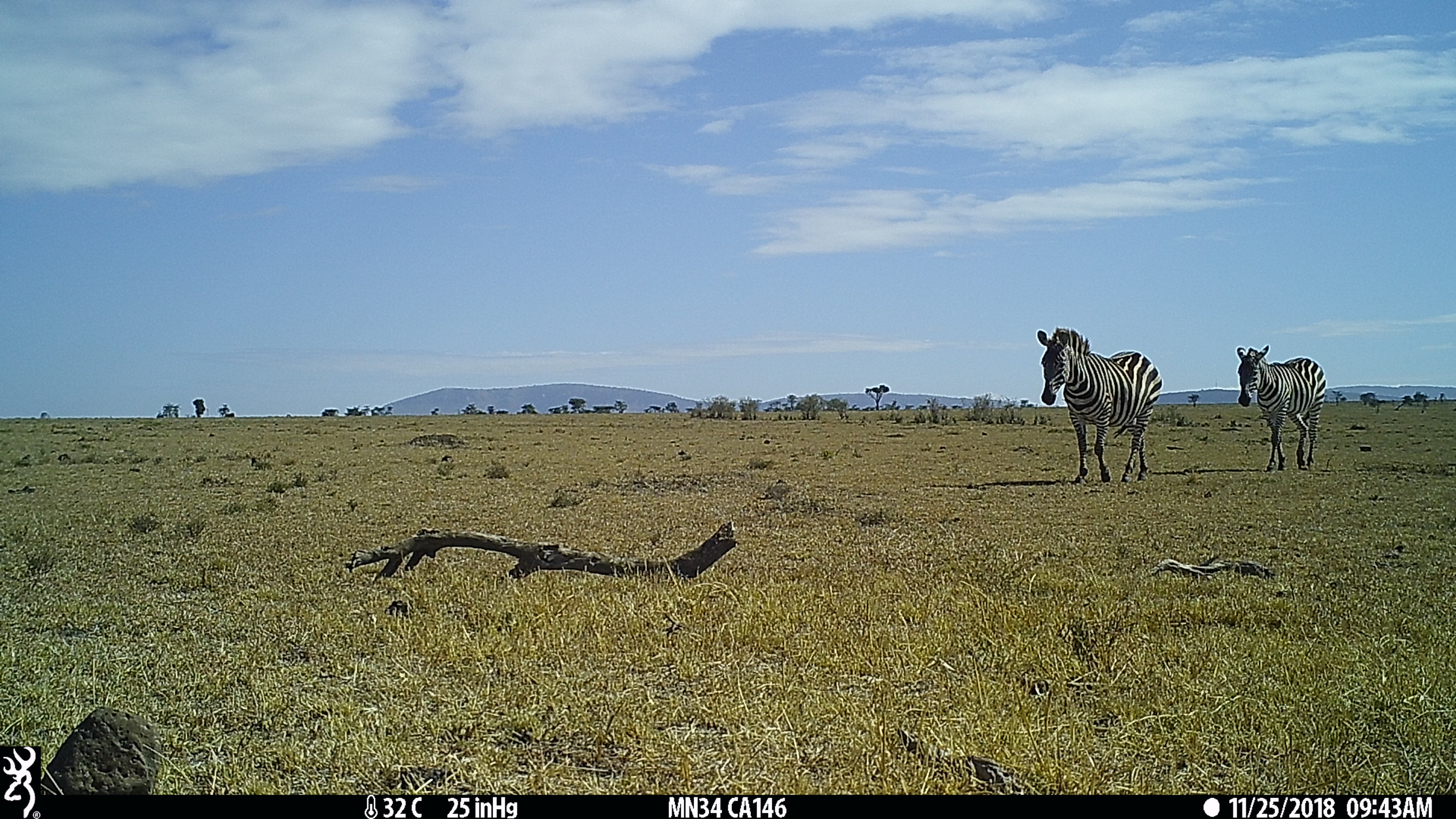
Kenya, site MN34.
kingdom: Animalia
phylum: Chordata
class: Mammalia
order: Perissodactyla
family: Equidae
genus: Equus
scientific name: Equus quagga burchellii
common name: burchell's zebra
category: zebra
Zebra (burchell's zebra) (Equus quagga burchellii).